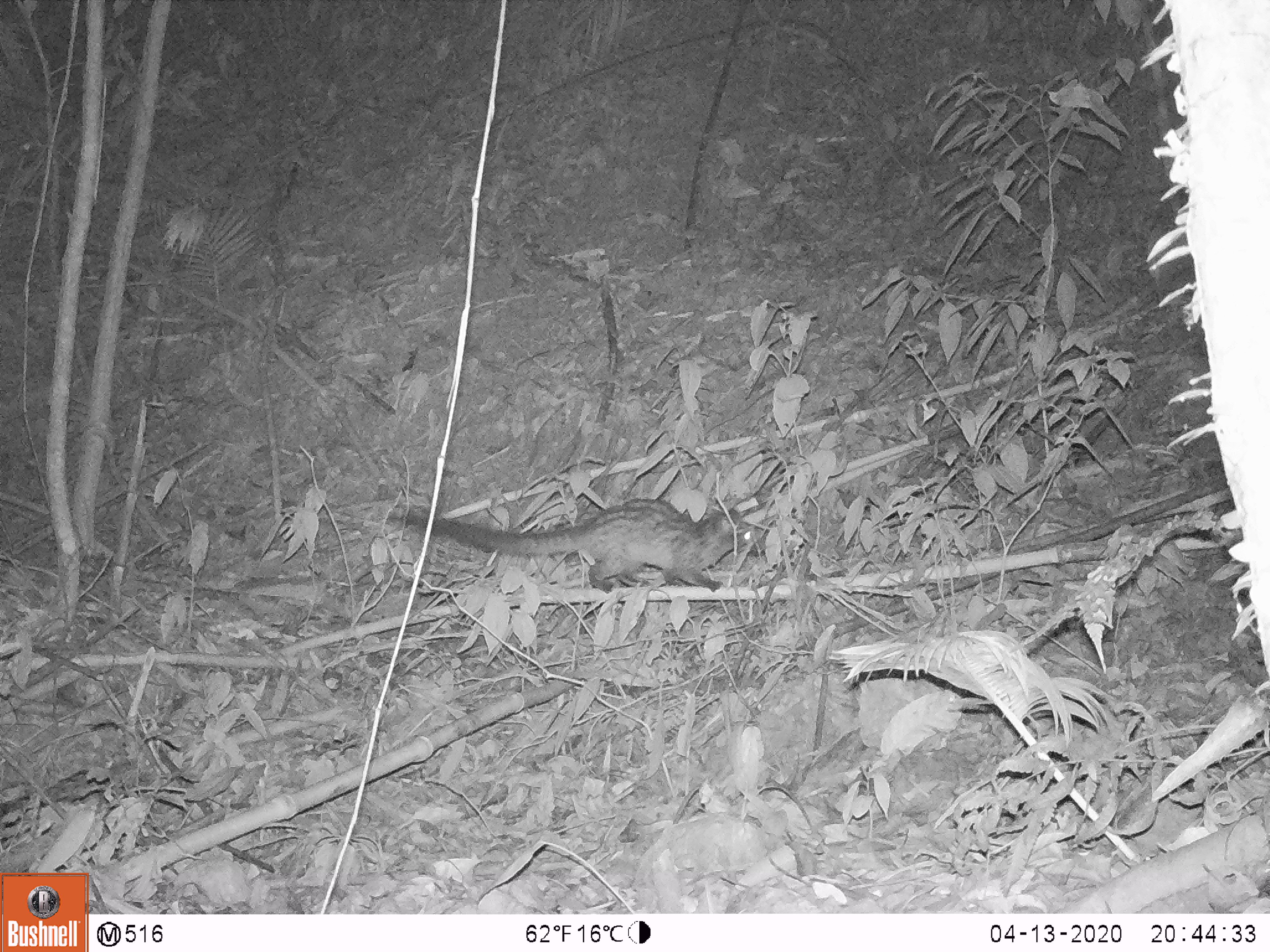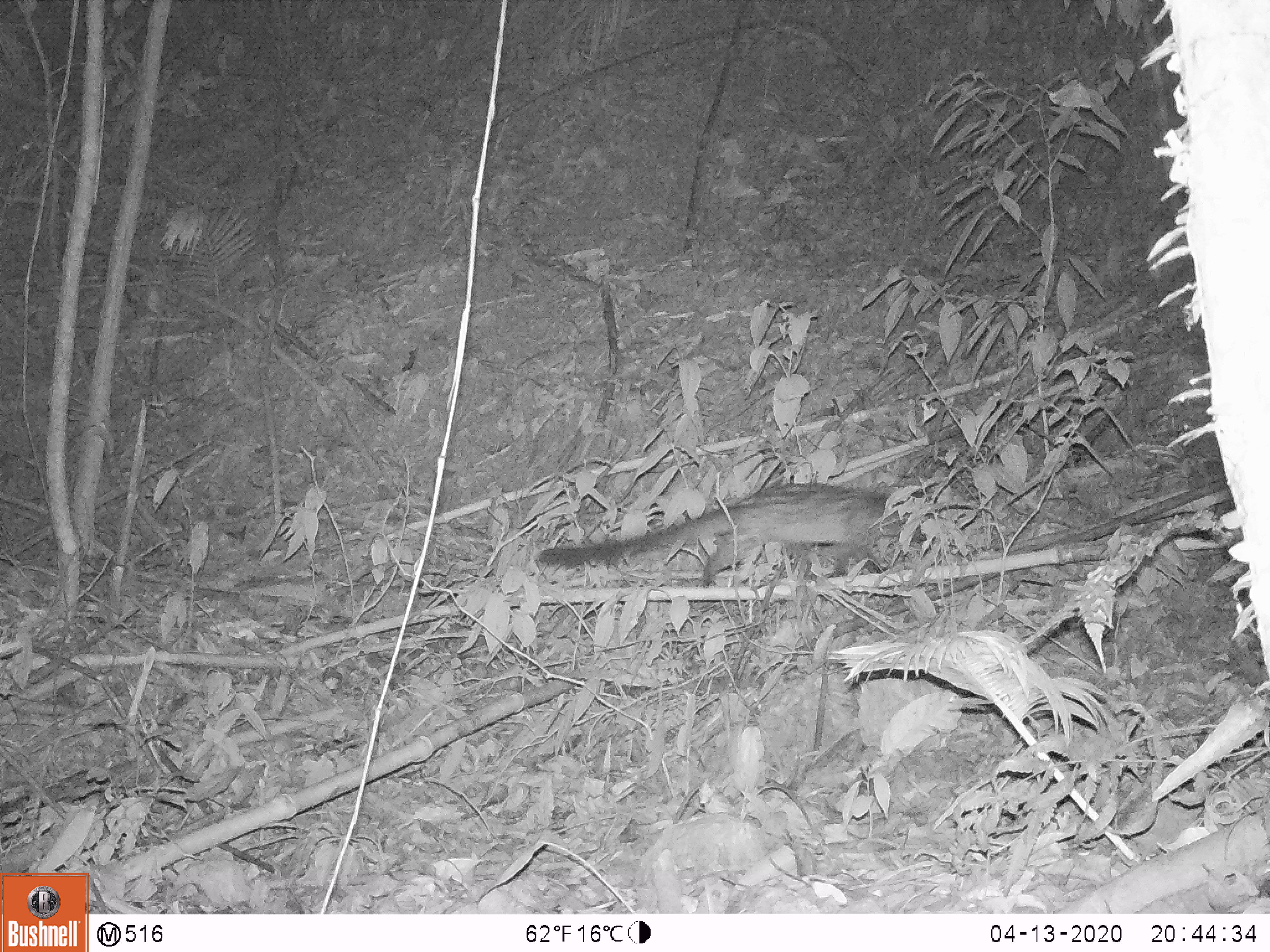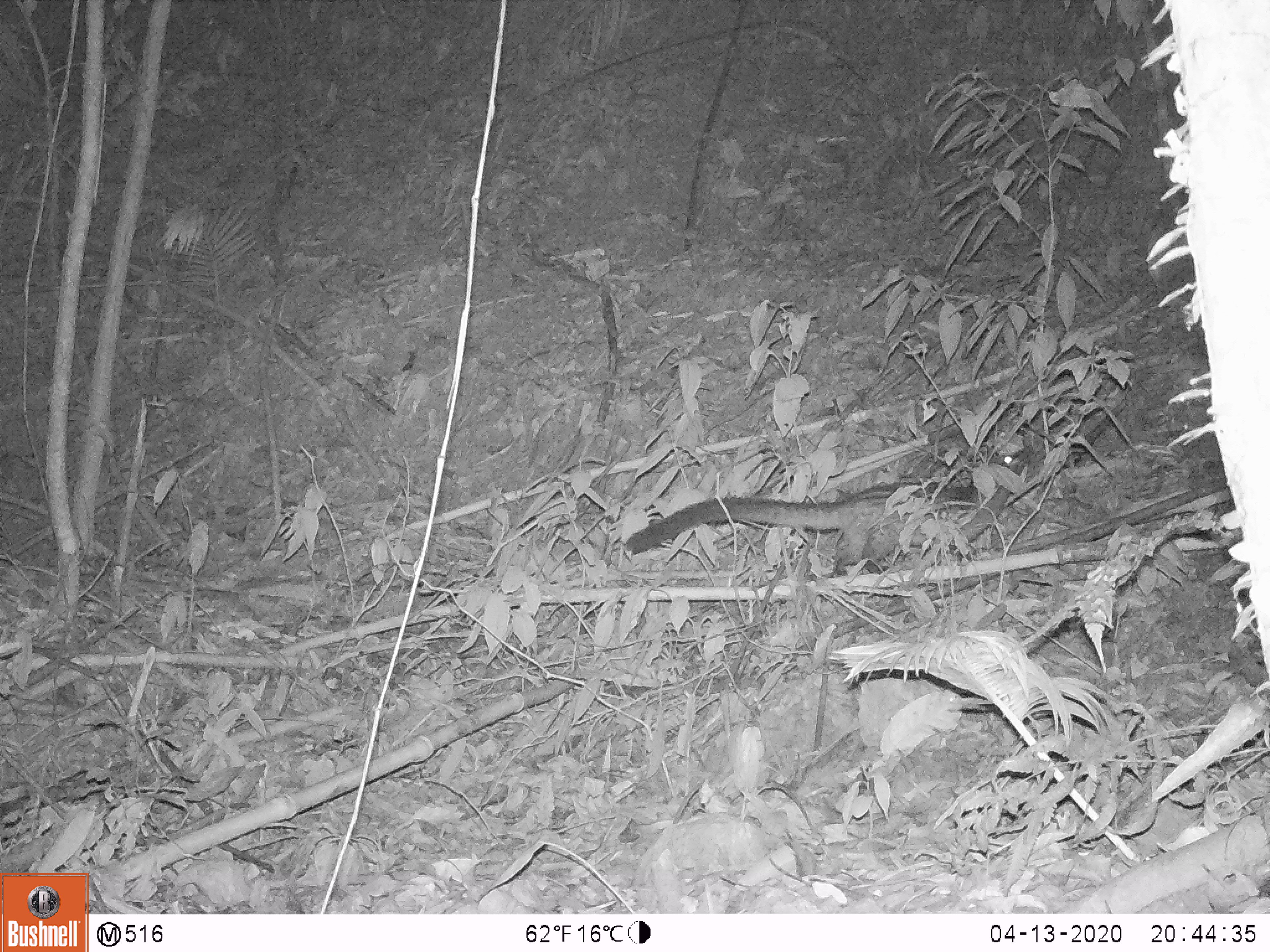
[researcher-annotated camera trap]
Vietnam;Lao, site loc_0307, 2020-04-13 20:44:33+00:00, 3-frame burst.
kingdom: Animalia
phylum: Chordata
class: Mammalia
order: Carnivora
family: Viverridae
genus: Paradoxurus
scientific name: Paradoxurus hermaphroditus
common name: common palm civet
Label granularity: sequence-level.